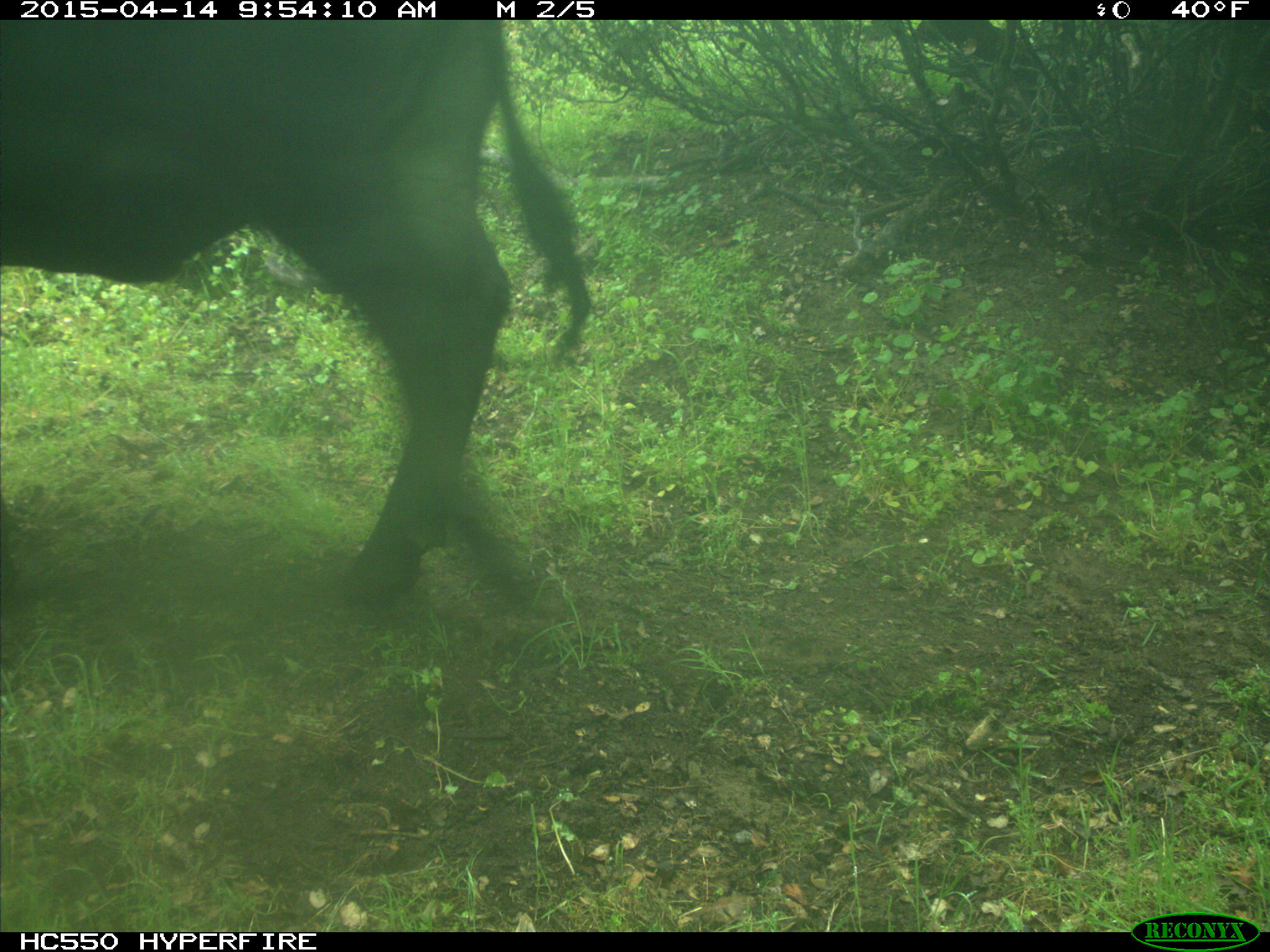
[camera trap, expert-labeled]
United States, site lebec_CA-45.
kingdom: Animalia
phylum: Chordata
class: Mammalia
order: Artiodactyla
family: Bovidae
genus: Bos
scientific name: Bos taurus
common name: domestic cow